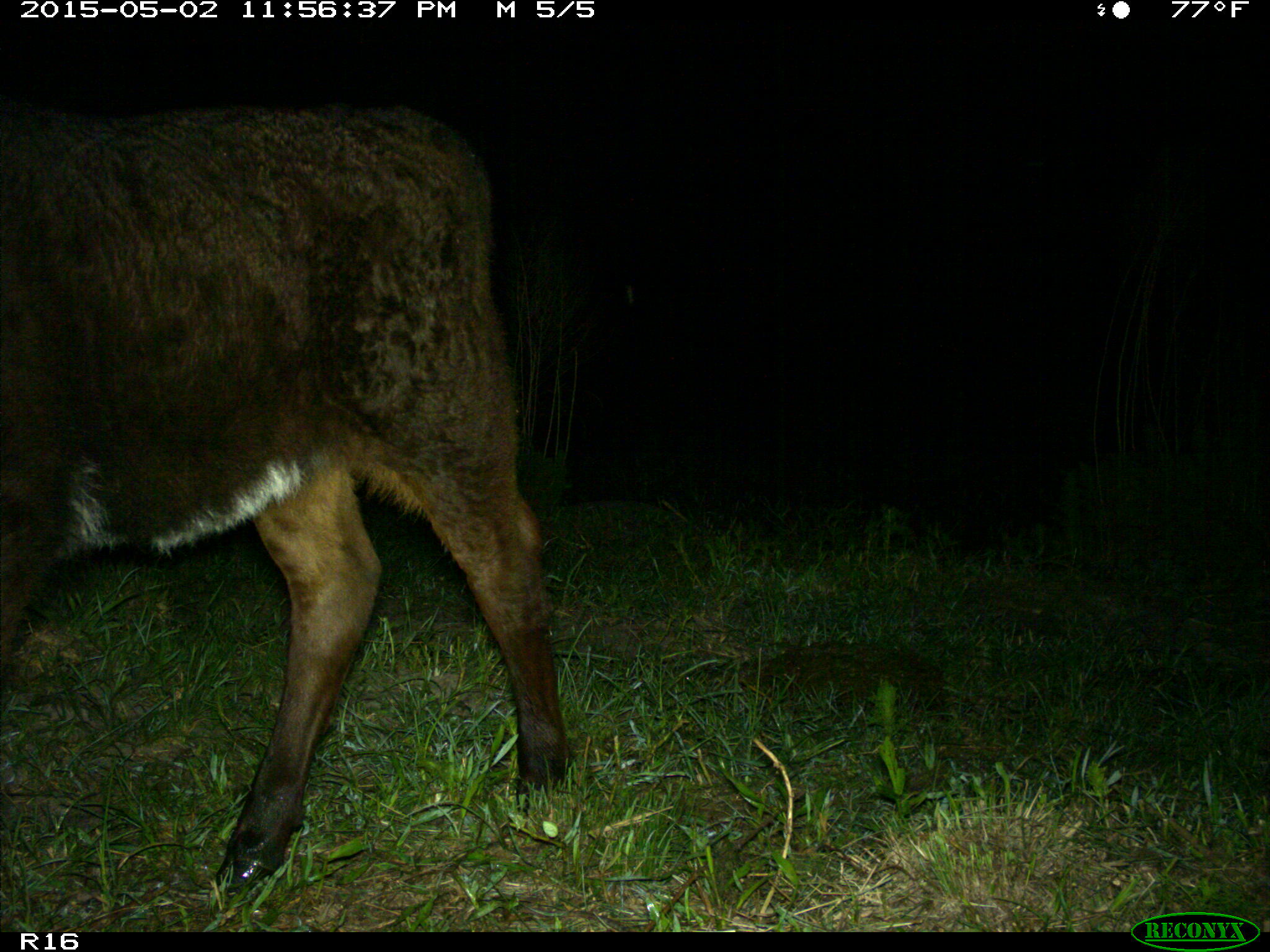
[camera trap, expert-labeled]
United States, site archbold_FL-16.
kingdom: Animalia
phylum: Chordata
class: Mammalia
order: Artiodactyla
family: Bovidae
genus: Bos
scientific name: Bos taurus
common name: domestic cow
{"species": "Bos taurus (domestic cow)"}